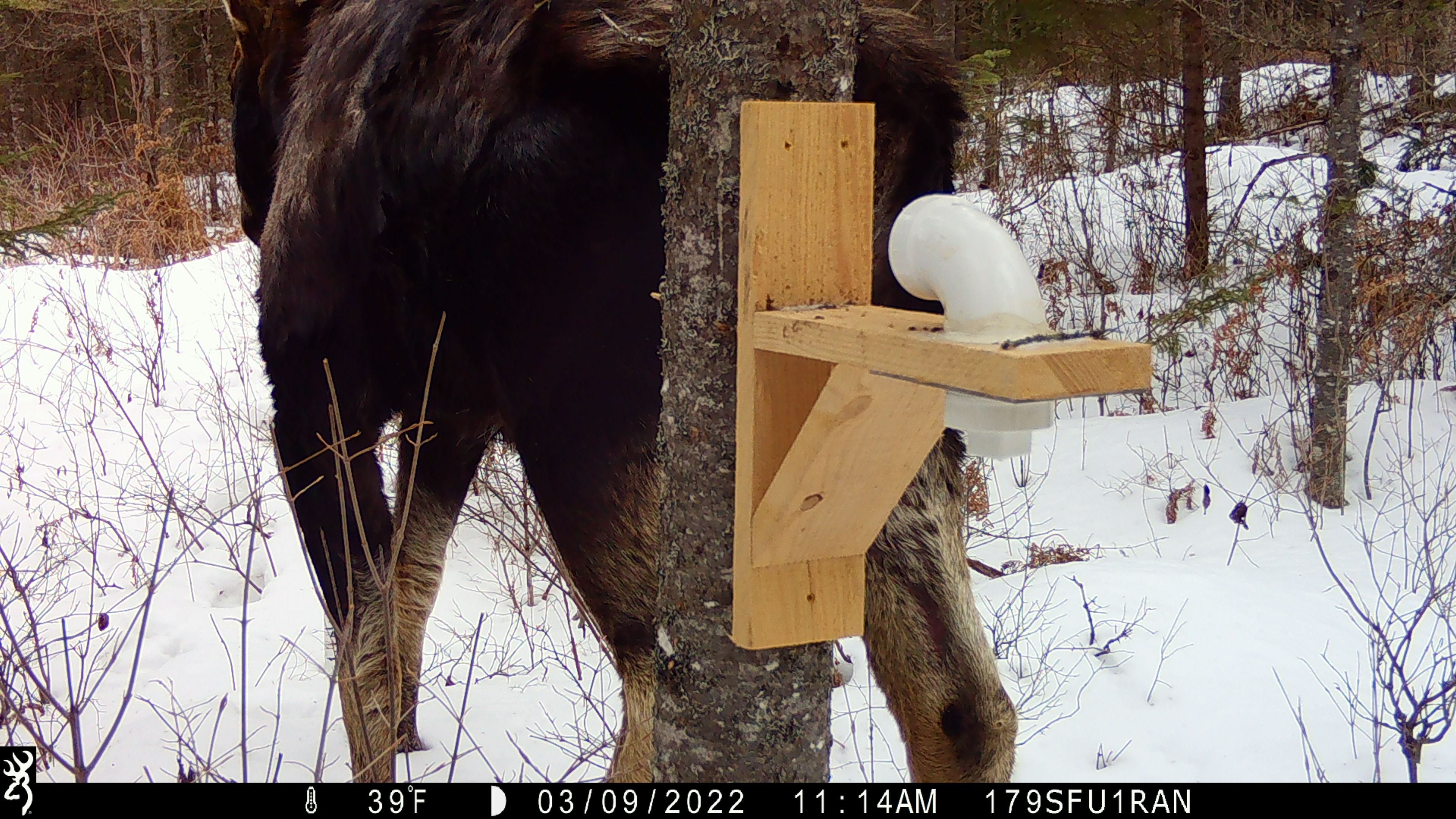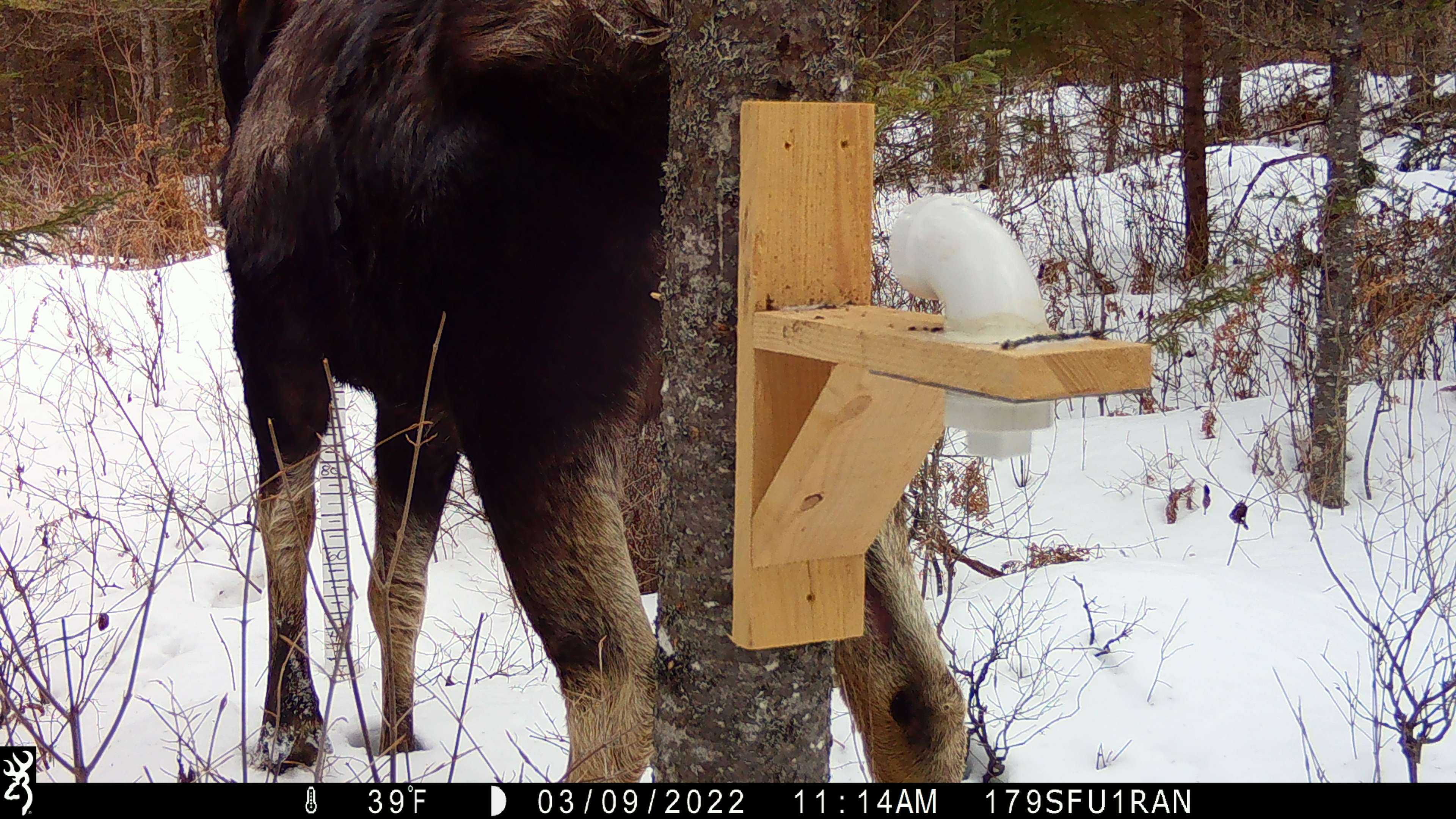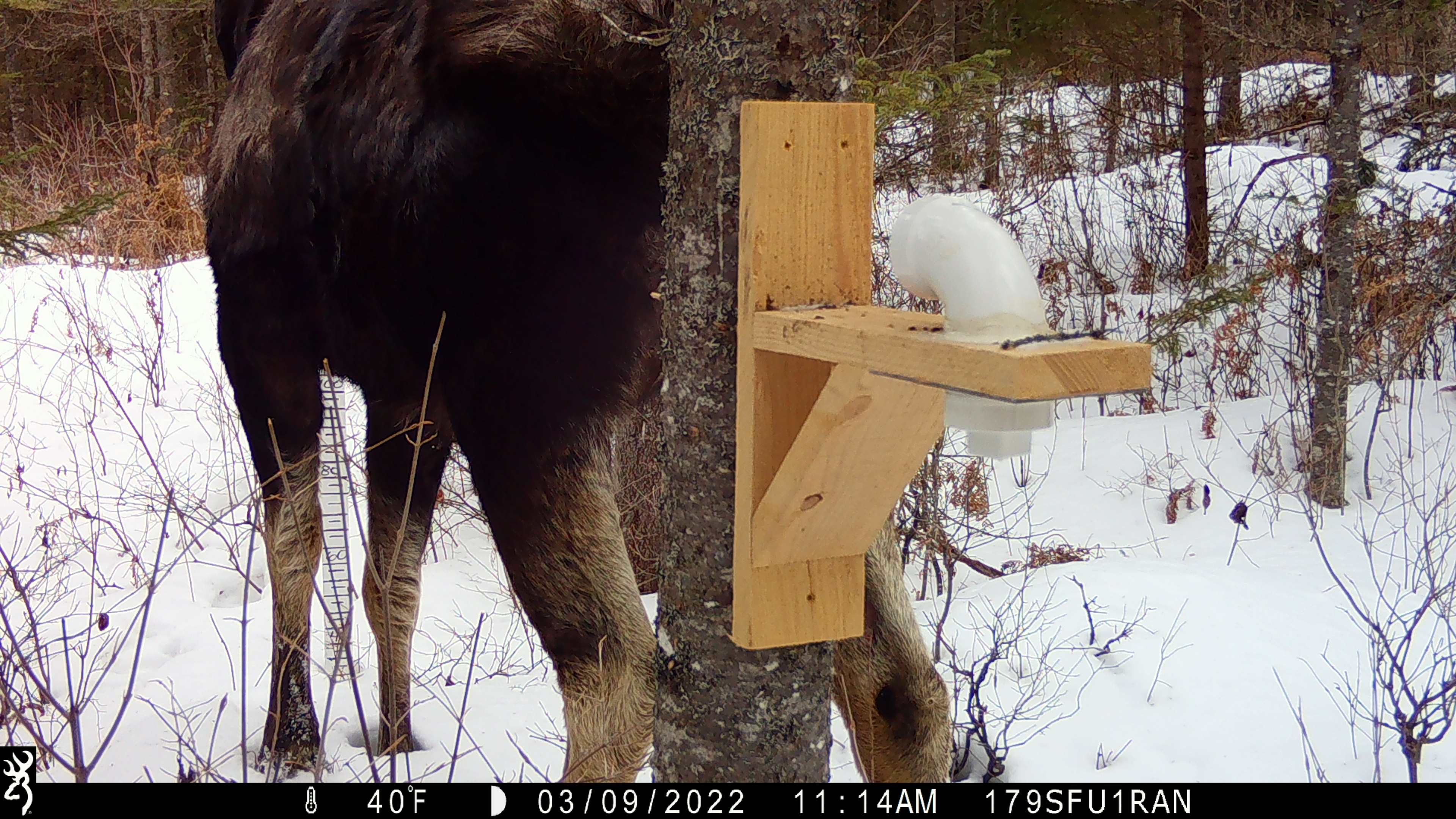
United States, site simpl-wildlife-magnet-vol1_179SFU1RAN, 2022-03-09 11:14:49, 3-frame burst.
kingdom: Animalia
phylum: Chordata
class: Mammalia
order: Artiodactyla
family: Cervidae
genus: Alces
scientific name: Alces alces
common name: moose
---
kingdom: Animalia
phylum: Chordata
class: Mammalia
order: Rodentia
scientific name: Rodentia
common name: mouse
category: mouse sp.